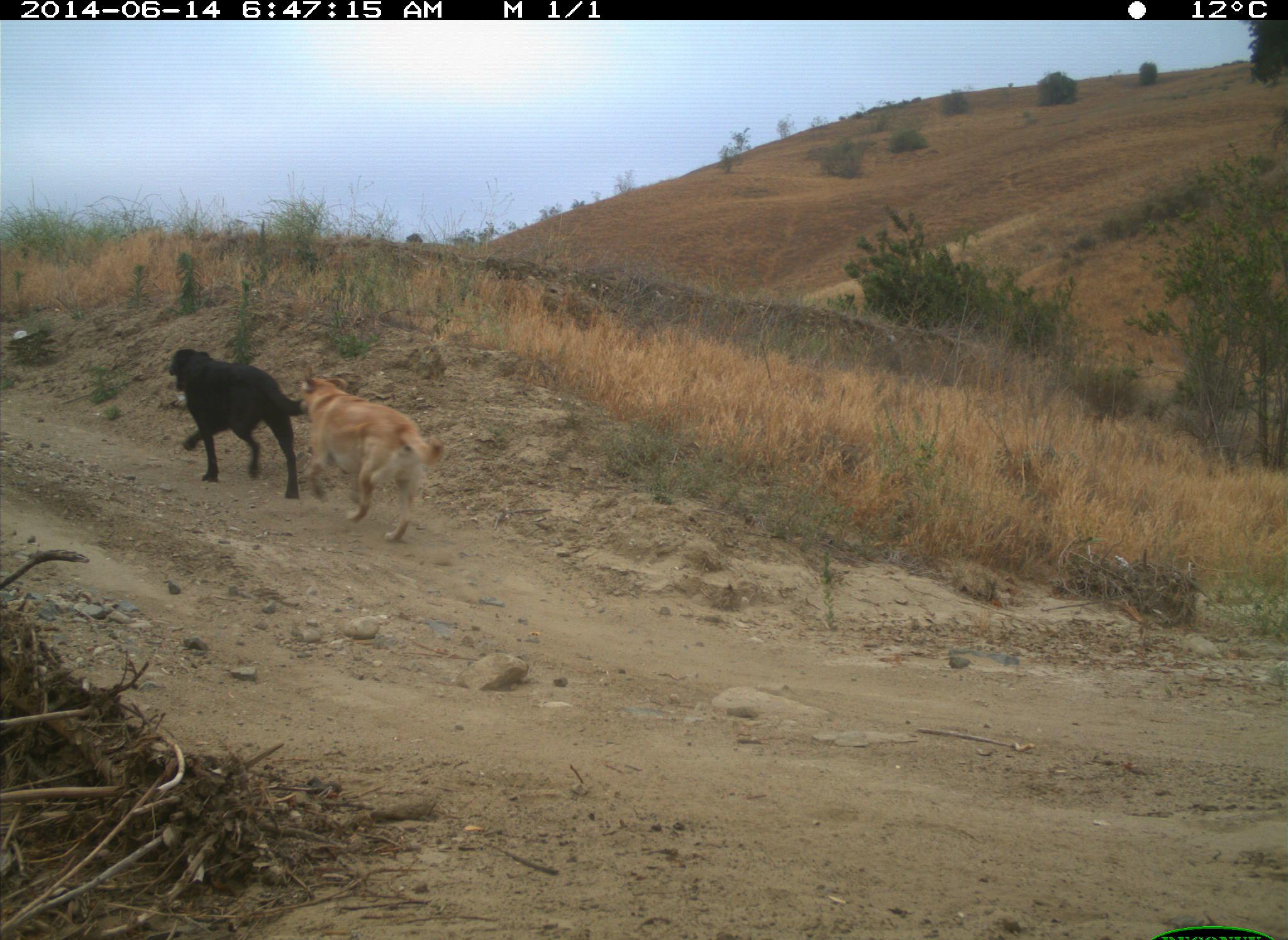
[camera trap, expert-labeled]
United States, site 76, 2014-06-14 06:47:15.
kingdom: Animalia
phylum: Chordata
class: Mammalia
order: Carnivora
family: Canidae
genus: Canis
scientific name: Canis familiaris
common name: domestic dog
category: dog